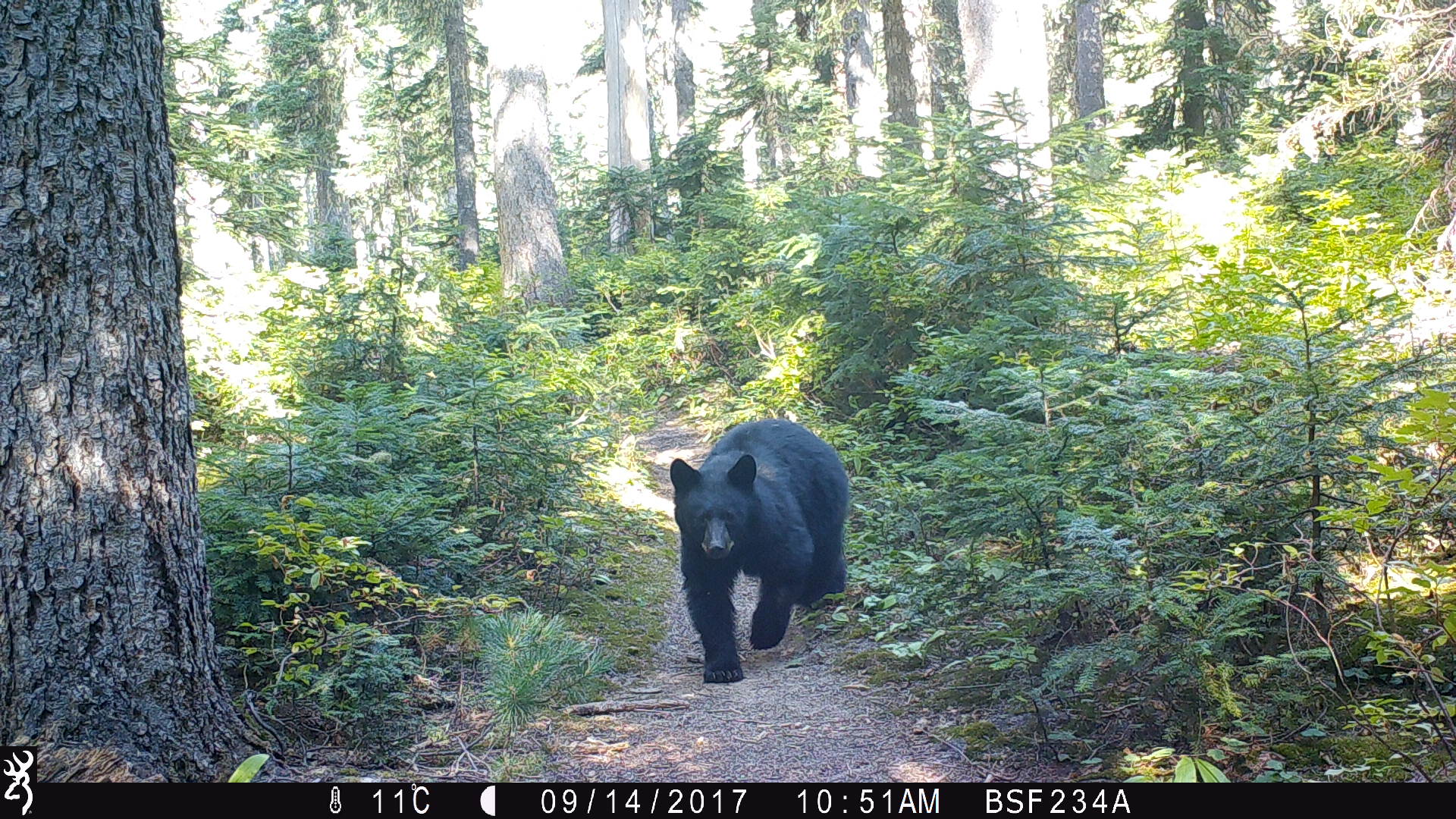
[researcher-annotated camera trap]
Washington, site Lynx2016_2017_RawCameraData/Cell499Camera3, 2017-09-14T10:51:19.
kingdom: Animalia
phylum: Chordata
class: Mammalia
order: Carnivora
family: Ursidae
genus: Ursus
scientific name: Ursus americanus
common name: american black bear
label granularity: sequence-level